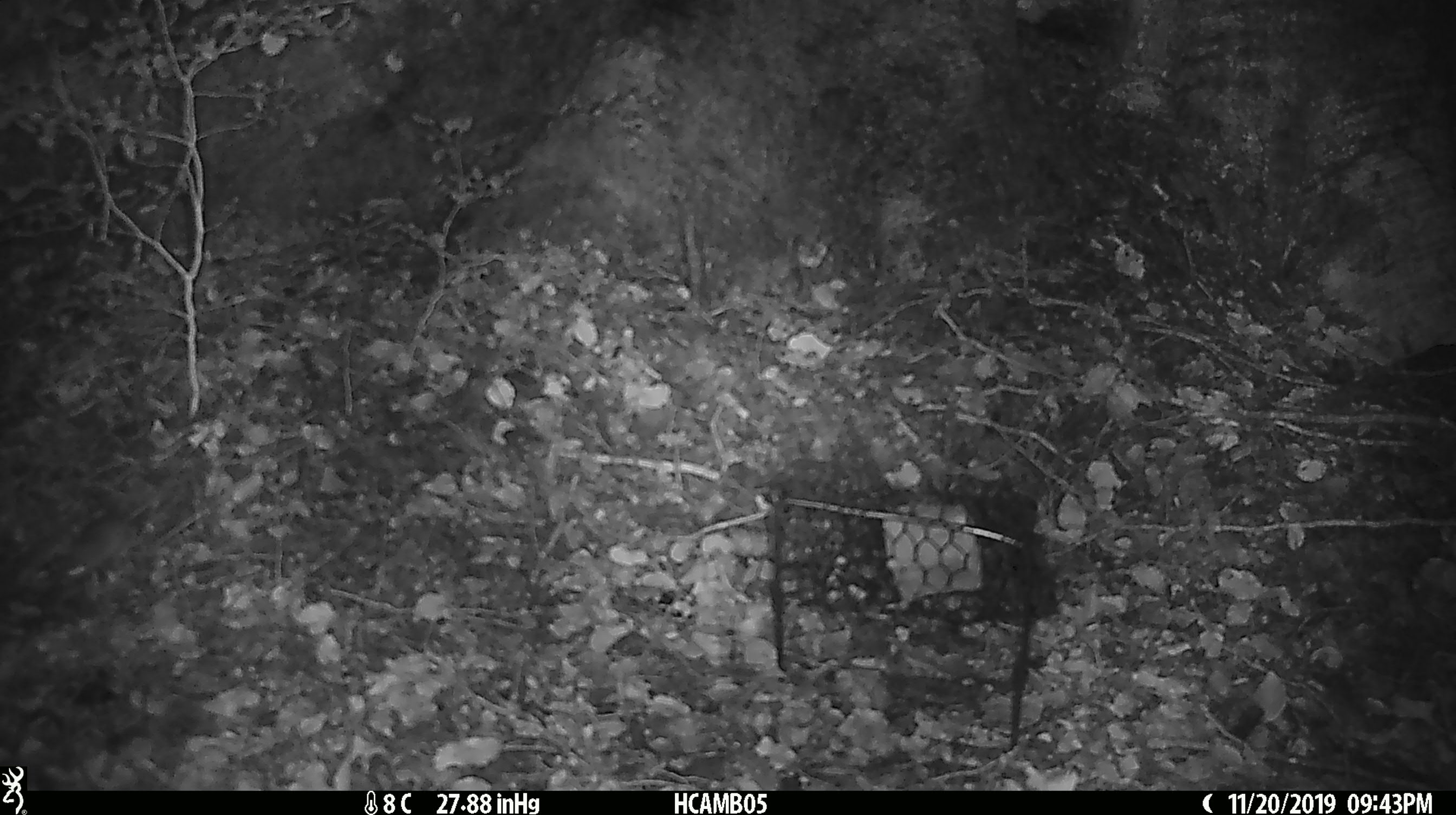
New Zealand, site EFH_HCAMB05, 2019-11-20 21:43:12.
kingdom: Animalia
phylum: Chordata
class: Mammalia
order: Rodentia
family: Muridae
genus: Mus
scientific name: Mus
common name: mouse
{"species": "mouse (Mus)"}